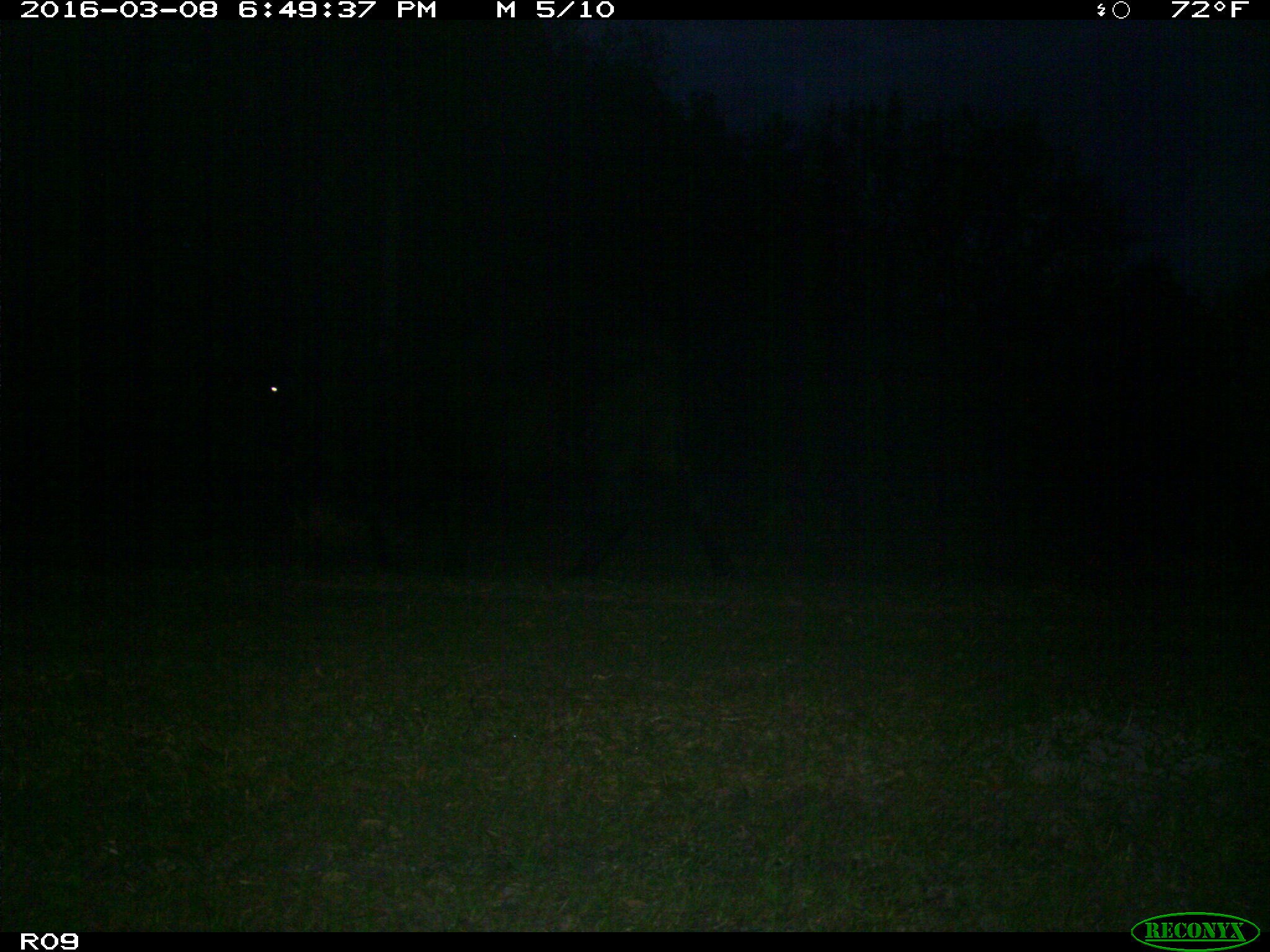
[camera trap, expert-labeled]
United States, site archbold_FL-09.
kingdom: Animalia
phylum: Chordata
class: Mammalia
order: Artiodactyla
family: Bovidae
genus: Bos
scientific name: Bos taurus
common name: domestic cow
Bos taurus (domestic cow).